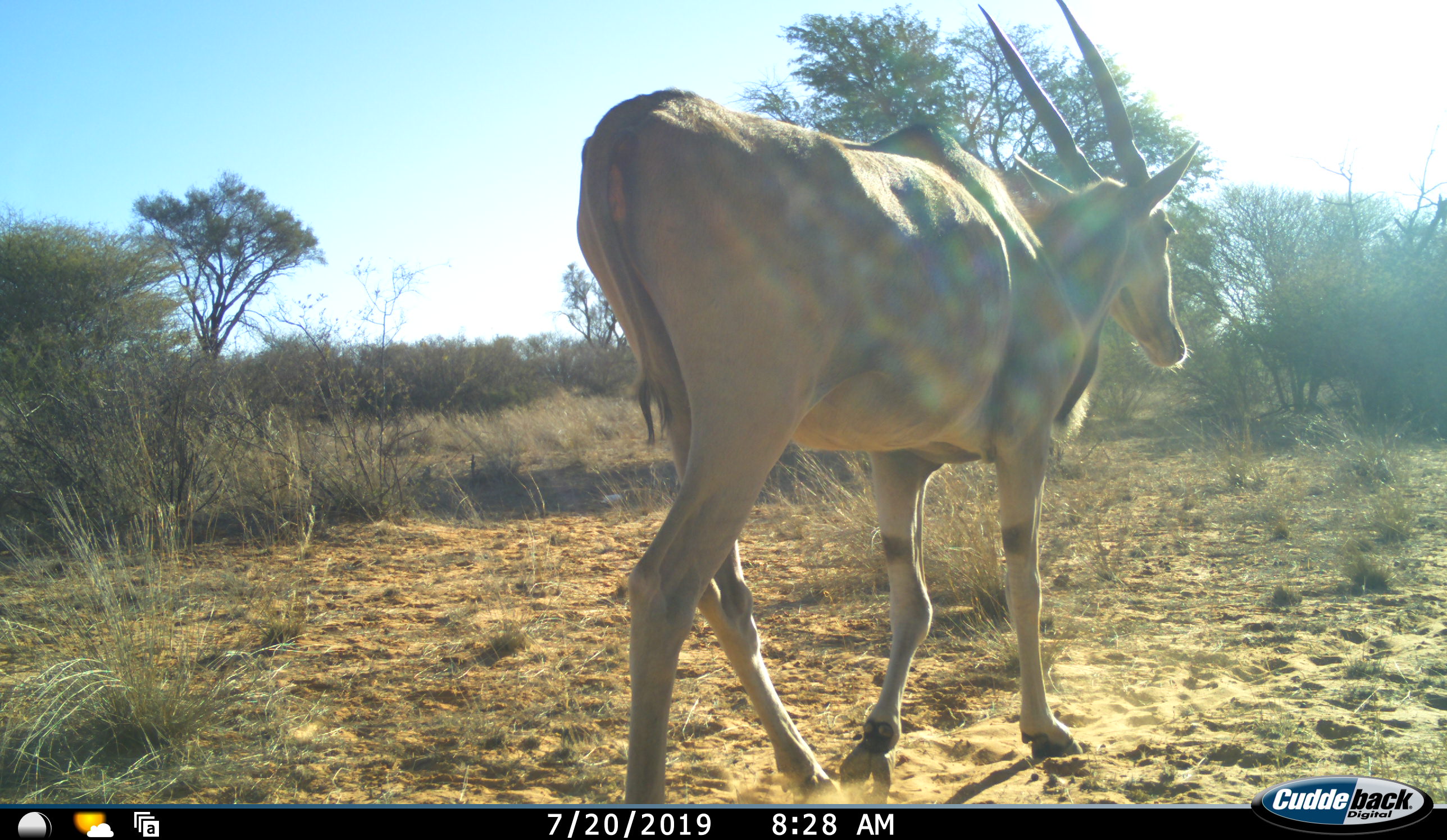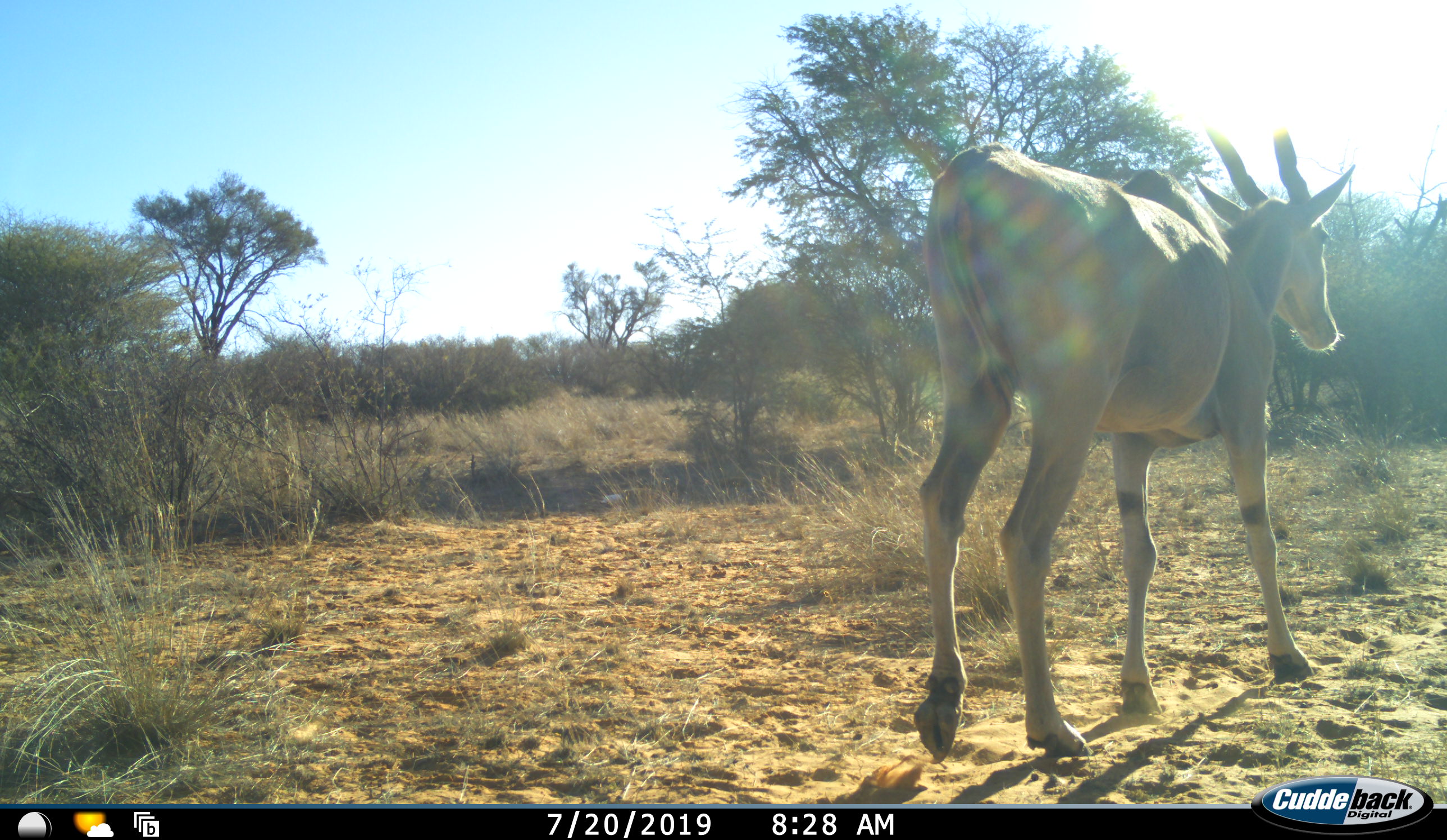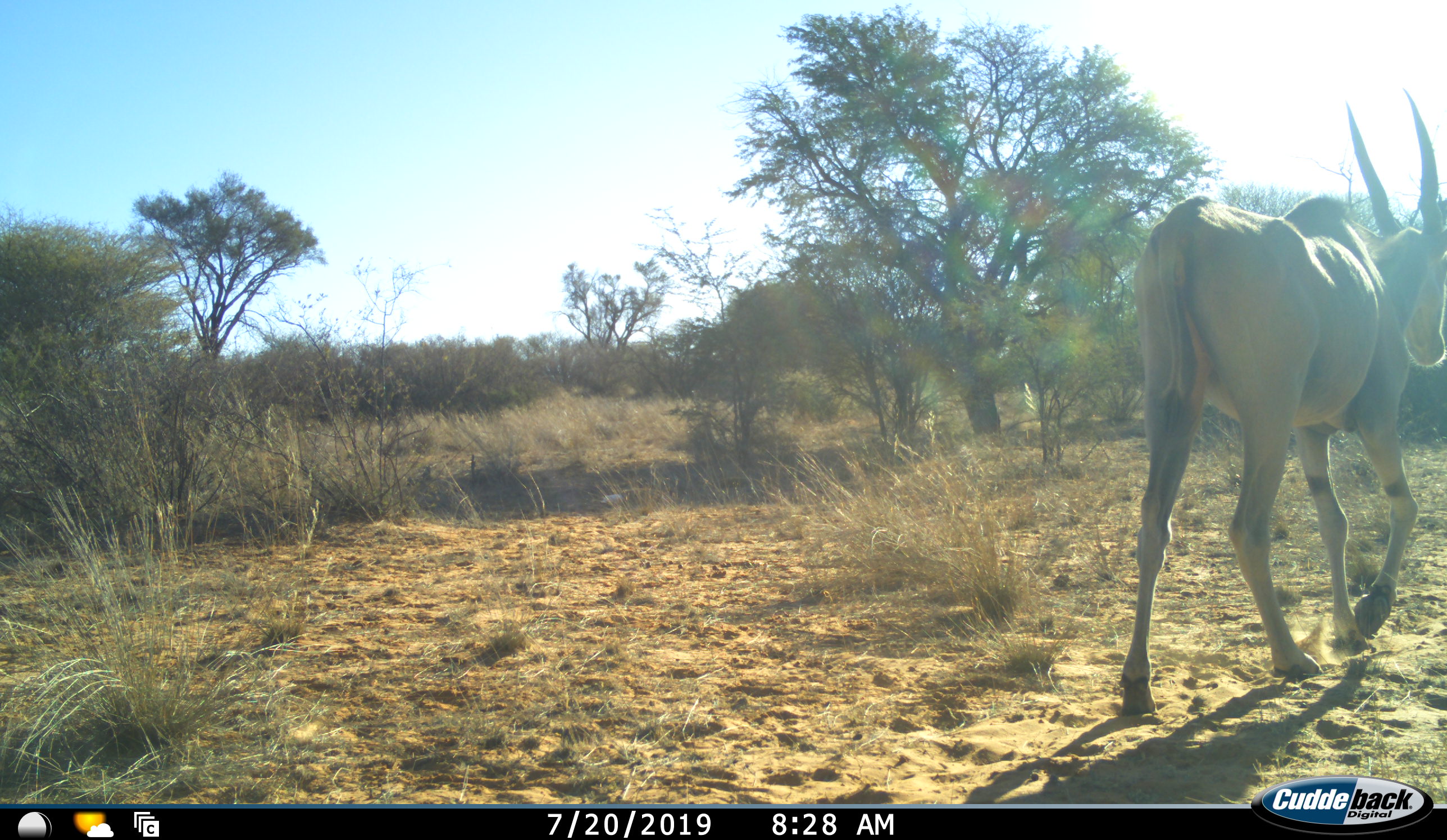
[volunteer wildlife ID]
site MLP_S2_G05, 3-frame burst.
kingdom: Animalia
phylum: Chordata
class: Mammalia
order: Artiodactyla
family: Bovidae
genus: Tragelaphus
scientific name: Tragelaphus oryx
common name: eland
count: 1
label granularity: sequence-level